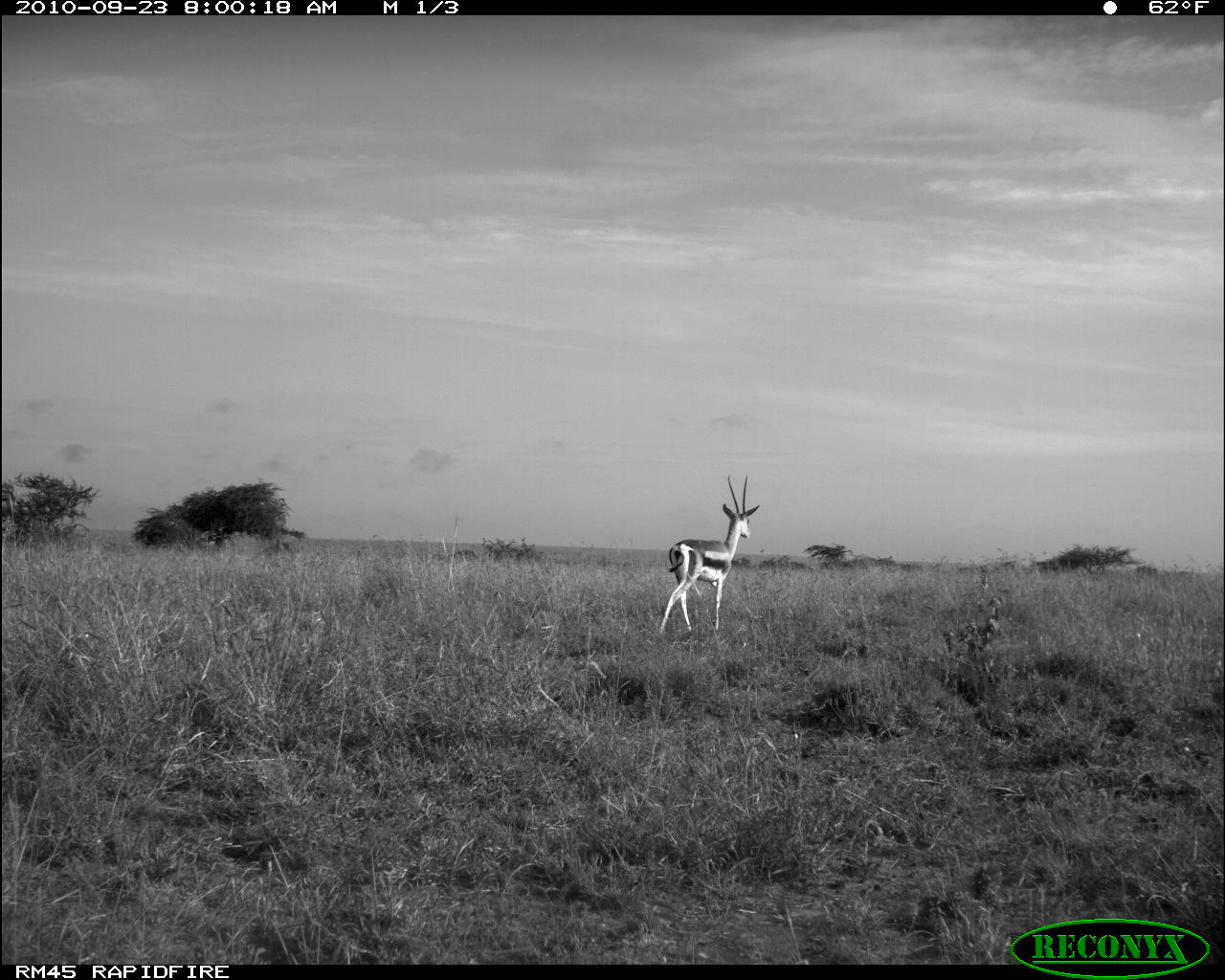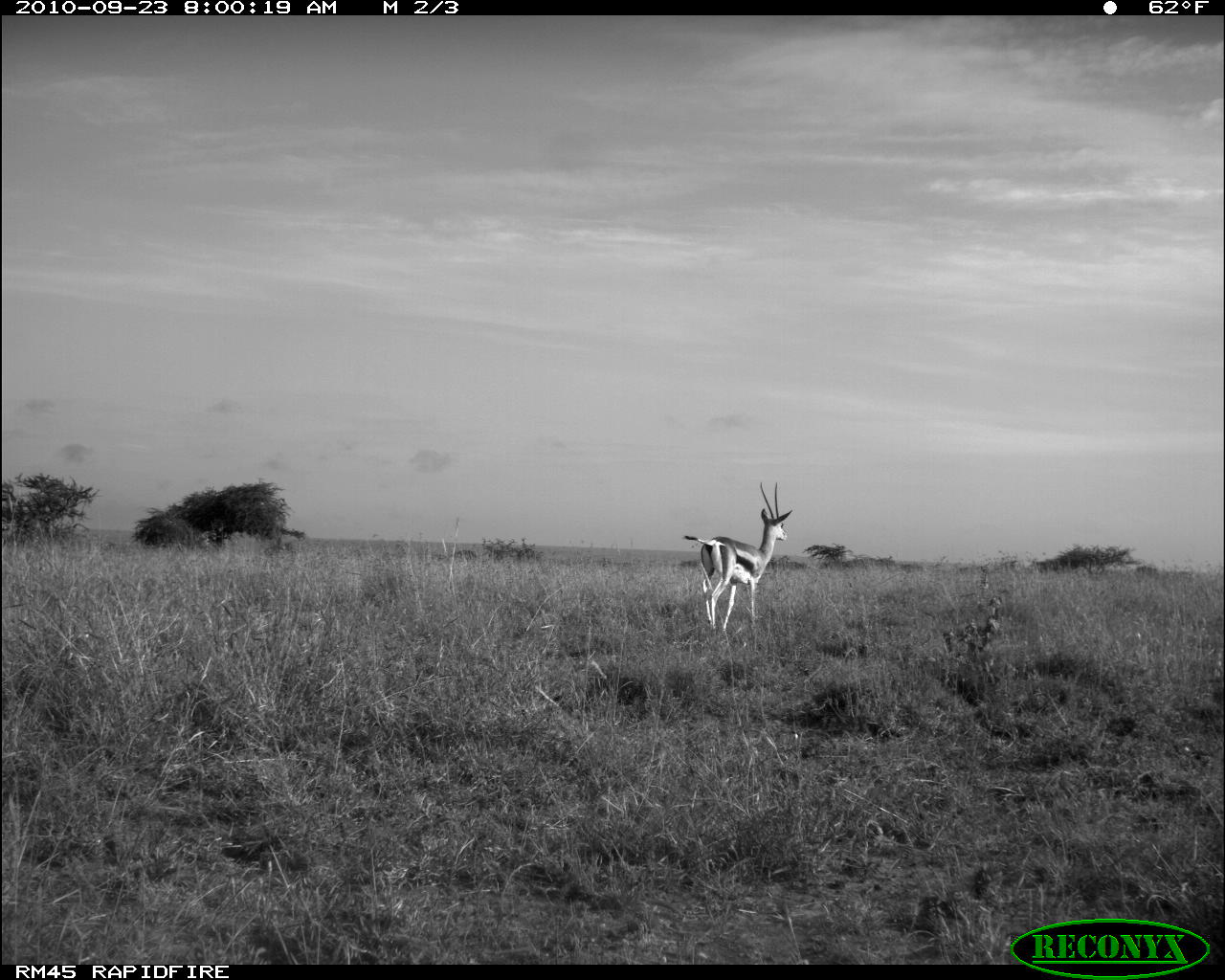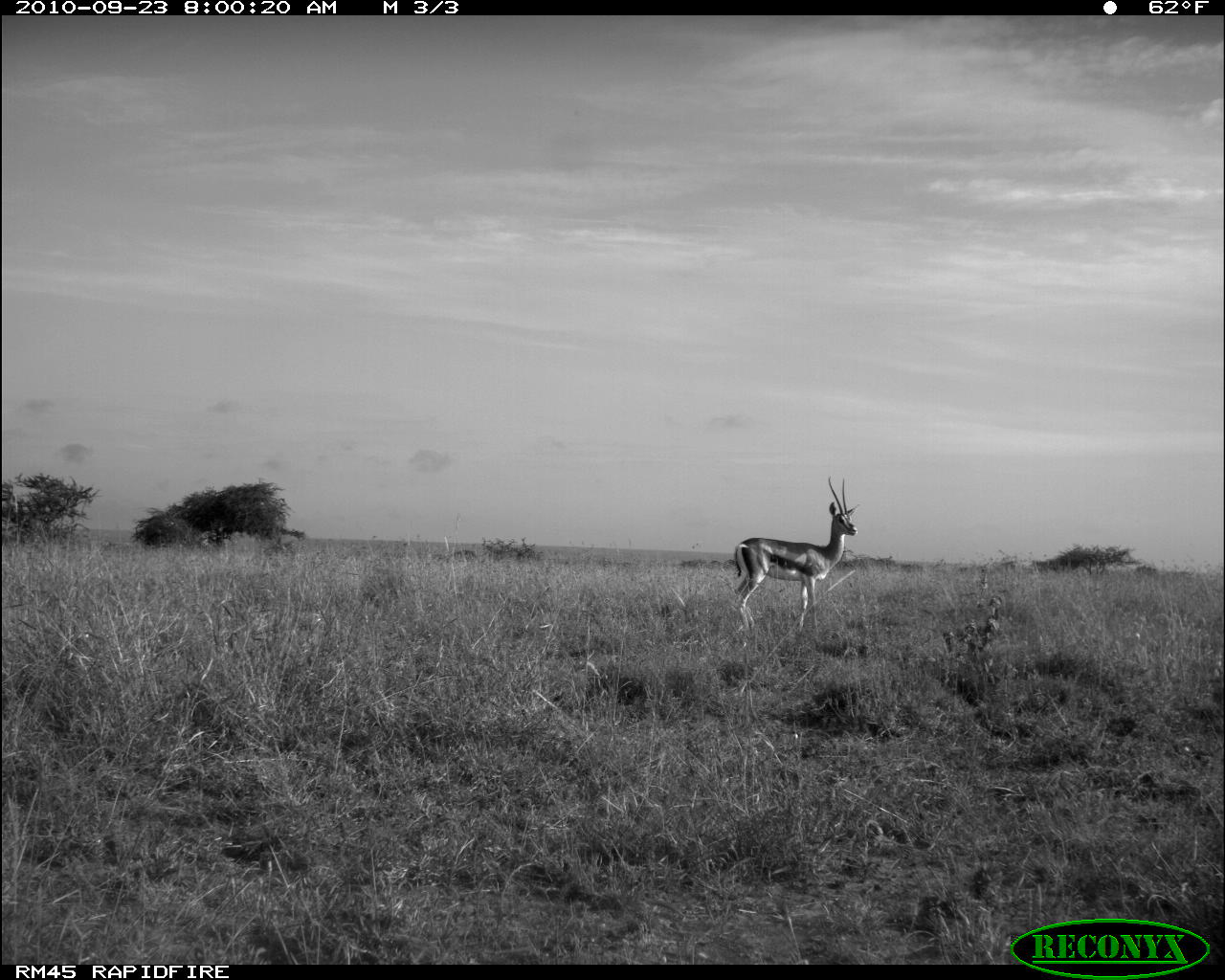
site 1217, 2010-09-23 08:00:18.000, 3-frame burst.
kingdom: Animalia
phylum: Chordata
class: Mammalia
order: Artiodactyla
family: Bovidae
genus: Nanger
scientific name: Nanger granti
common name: grant's gazelle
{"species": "Nanger granti (grant's gazelle)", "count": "1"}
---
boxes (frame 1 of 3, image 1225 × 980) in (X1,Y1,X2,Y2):
nanger granti: (656,473,761,639)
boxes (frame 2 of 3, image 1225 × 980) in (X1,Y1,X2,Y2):
nanger granti: (682,482,793,634)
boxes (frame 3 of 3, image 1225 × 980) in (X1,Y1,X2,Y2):
nanger granti: (734,475,861,636)